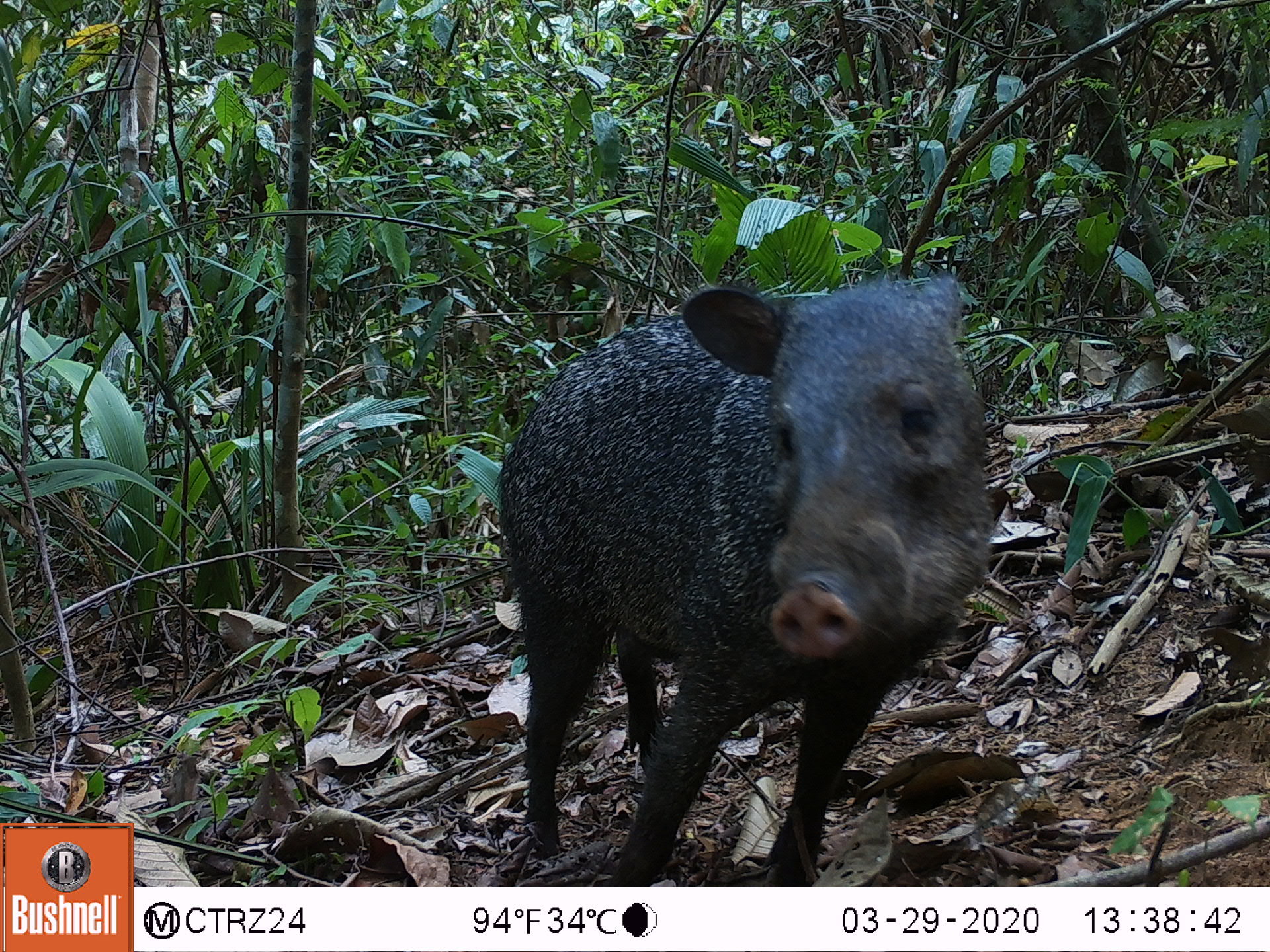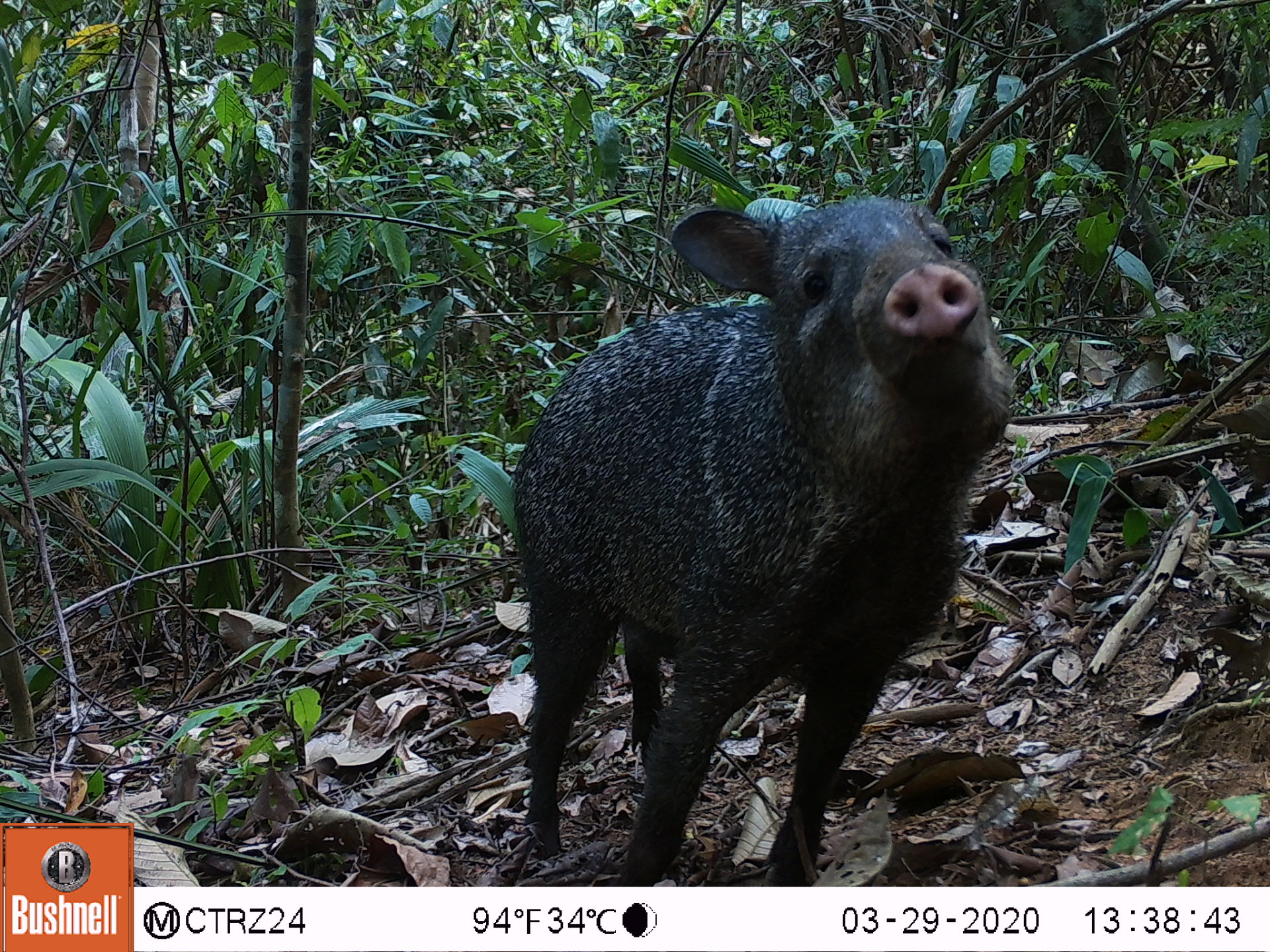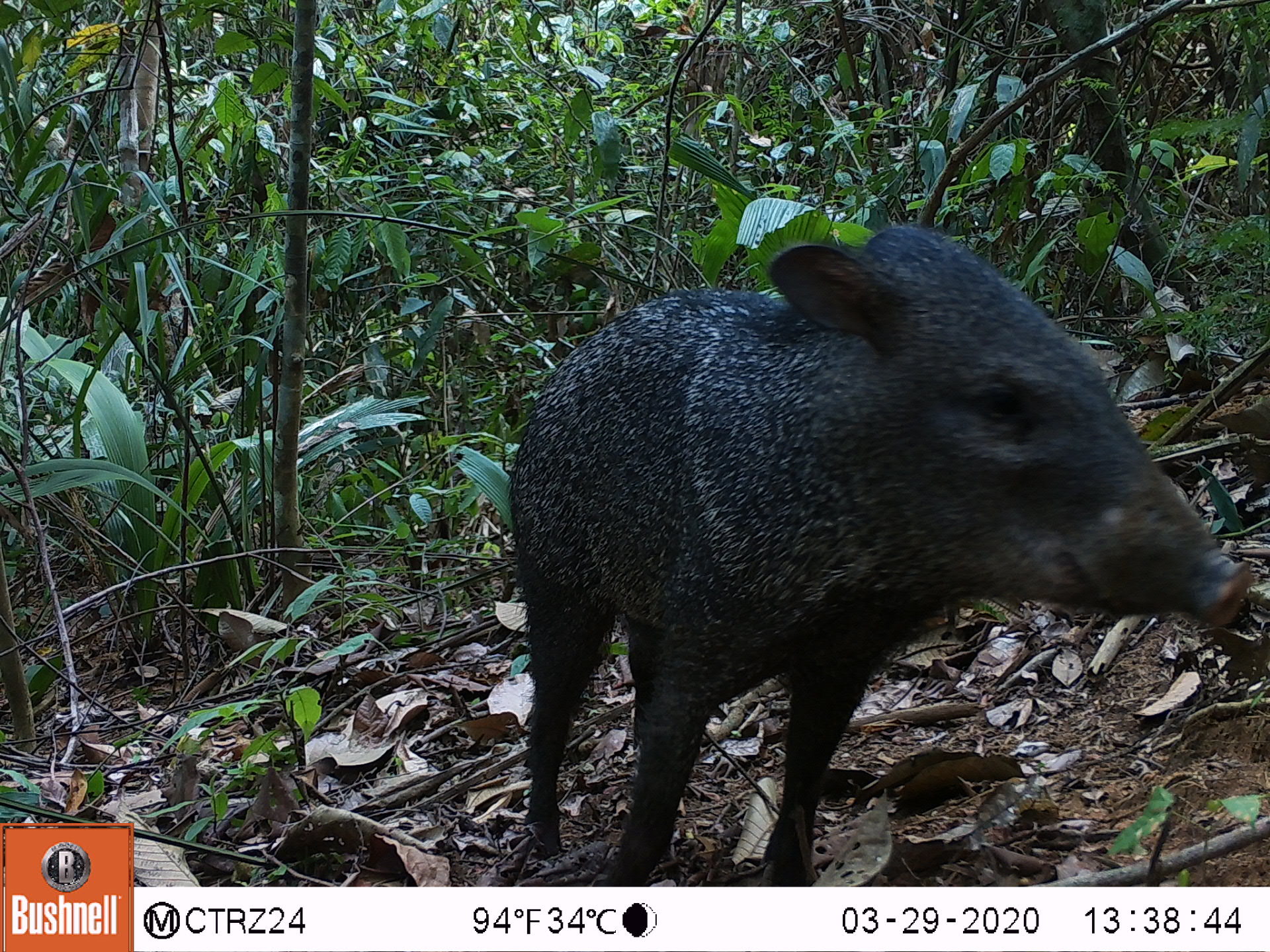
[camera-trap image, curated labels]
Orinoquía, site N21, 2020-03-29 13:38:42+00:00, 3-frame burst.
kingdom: Animalia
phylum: Chordata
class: Mammalia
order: Artiodactyla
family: Tayassuidae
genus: Pecari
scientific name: Pecari tajacu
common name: collared peccary